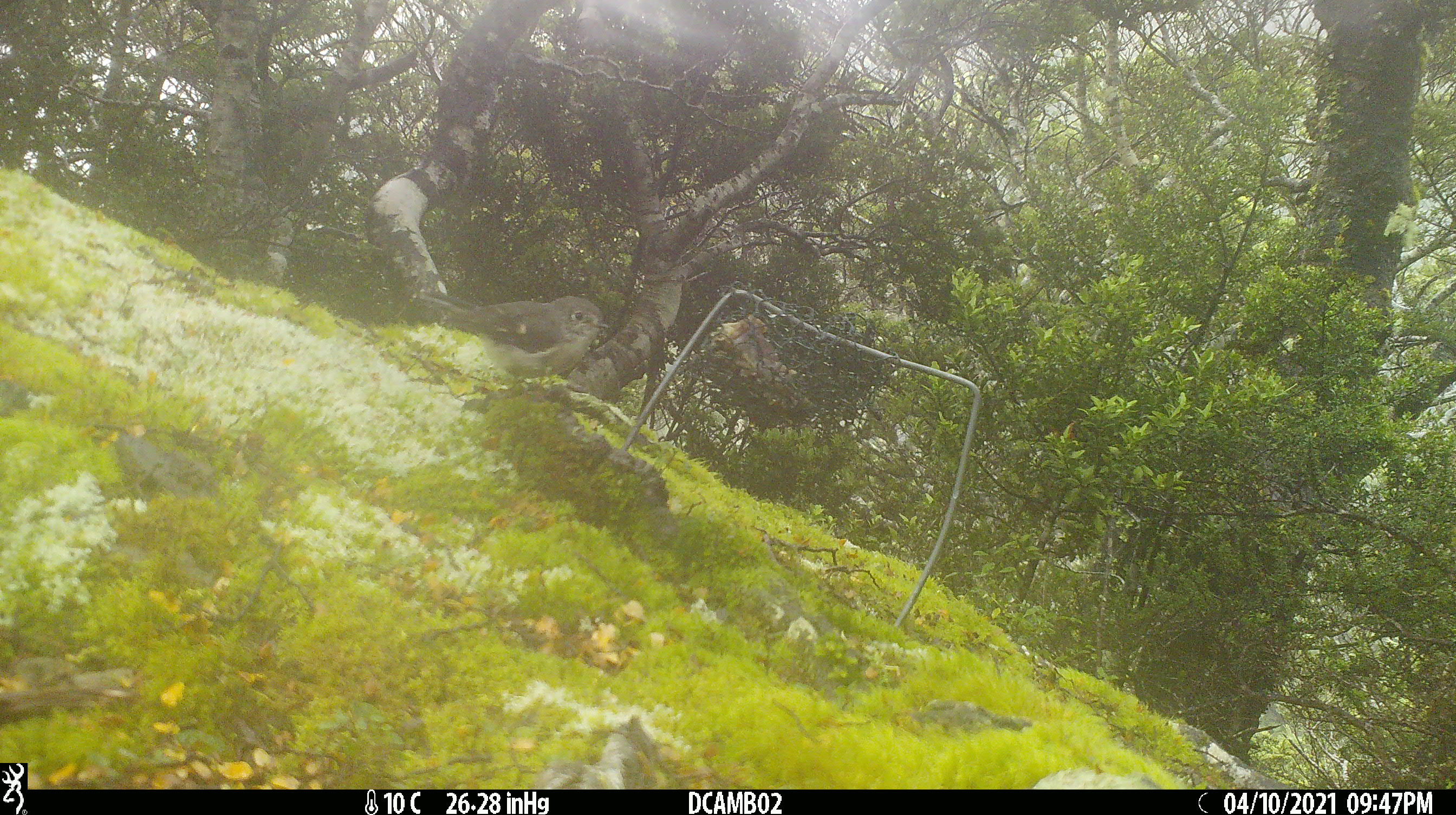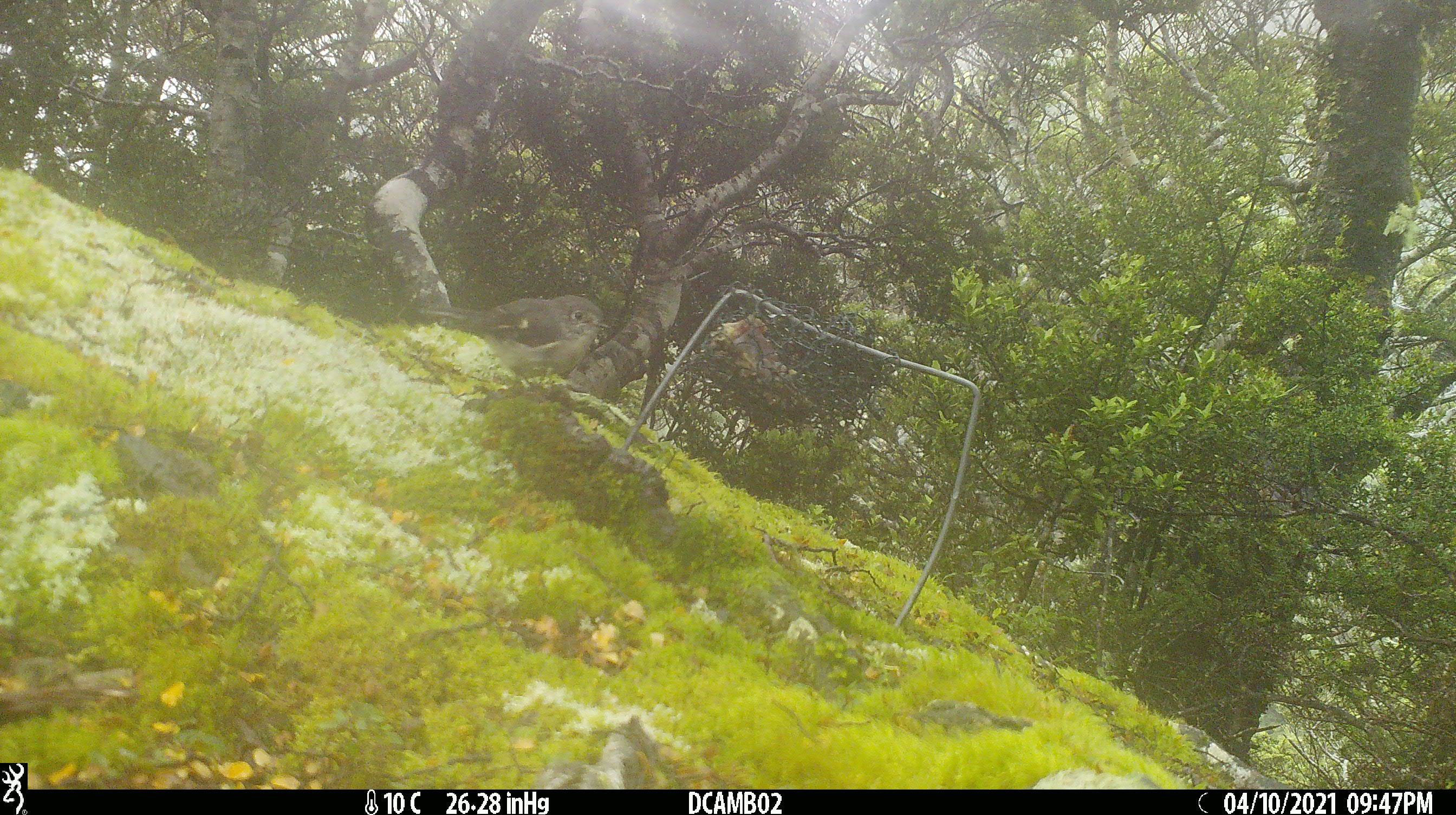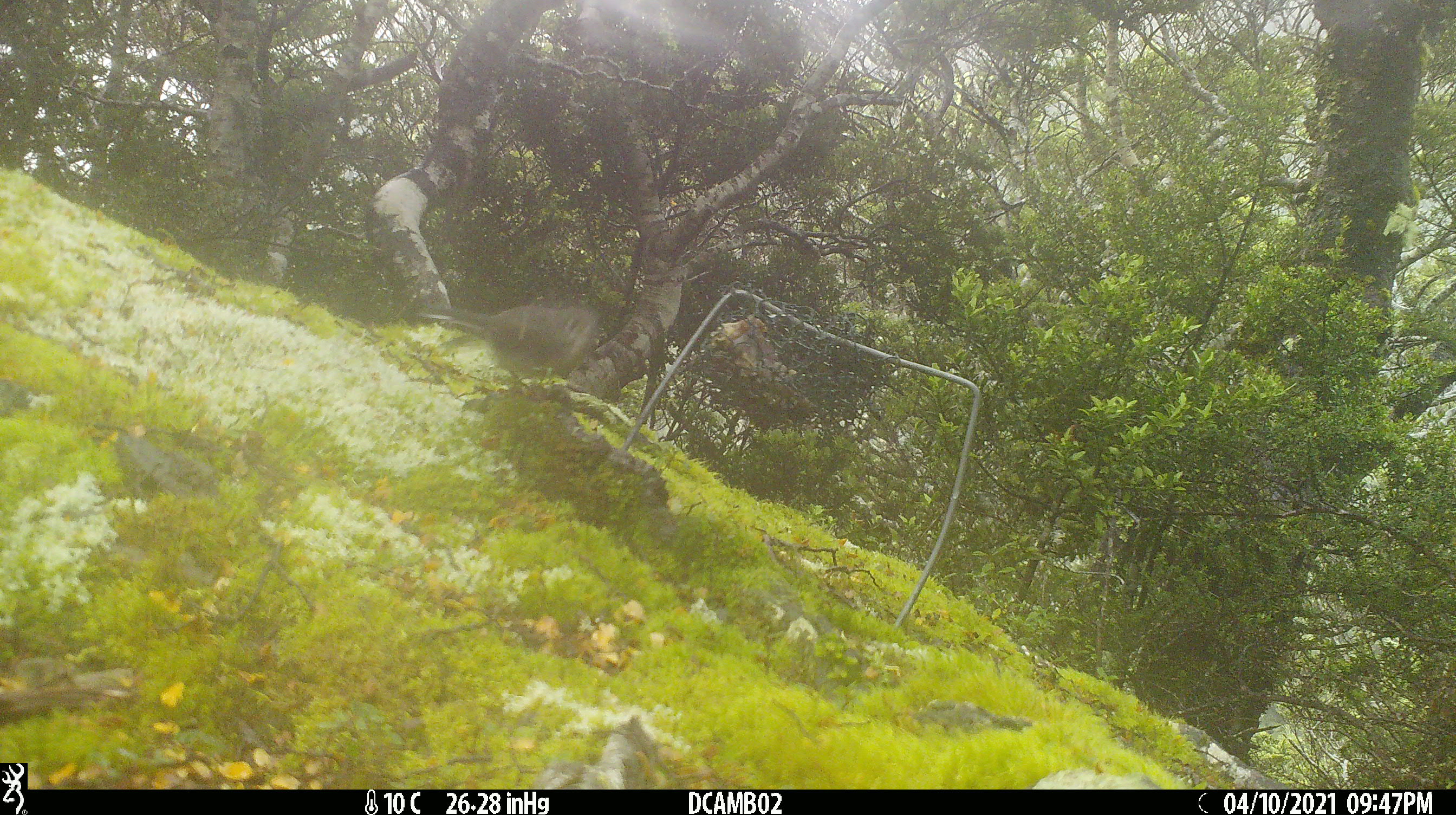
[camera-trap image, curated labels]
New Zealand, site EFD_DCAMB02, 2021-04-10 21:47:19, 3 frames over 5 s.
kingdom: Animalia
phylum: Chordata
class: Aves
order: Passeriformes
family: Petroicidae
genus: Petroica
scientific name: Petroica macrocephala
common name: tomtit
Tomtit (Petroica macrocephala).